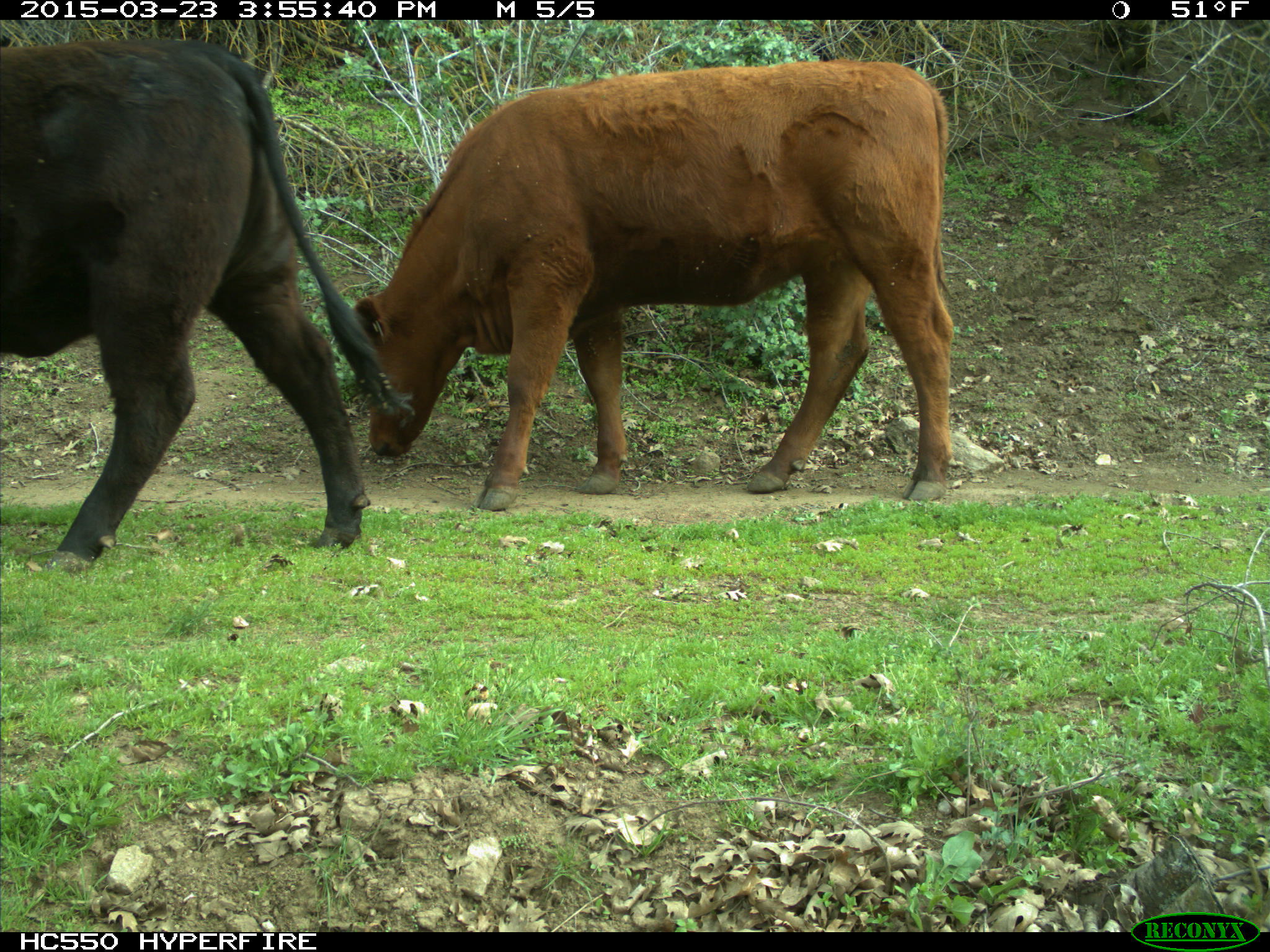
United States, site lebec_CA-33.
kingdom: Animalia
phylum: Chordata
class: Mammalia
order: Artiodactyla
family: Bovidae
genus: Bos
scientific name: Bos taurus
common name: domestic cow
Bos taurus (domestic cow).